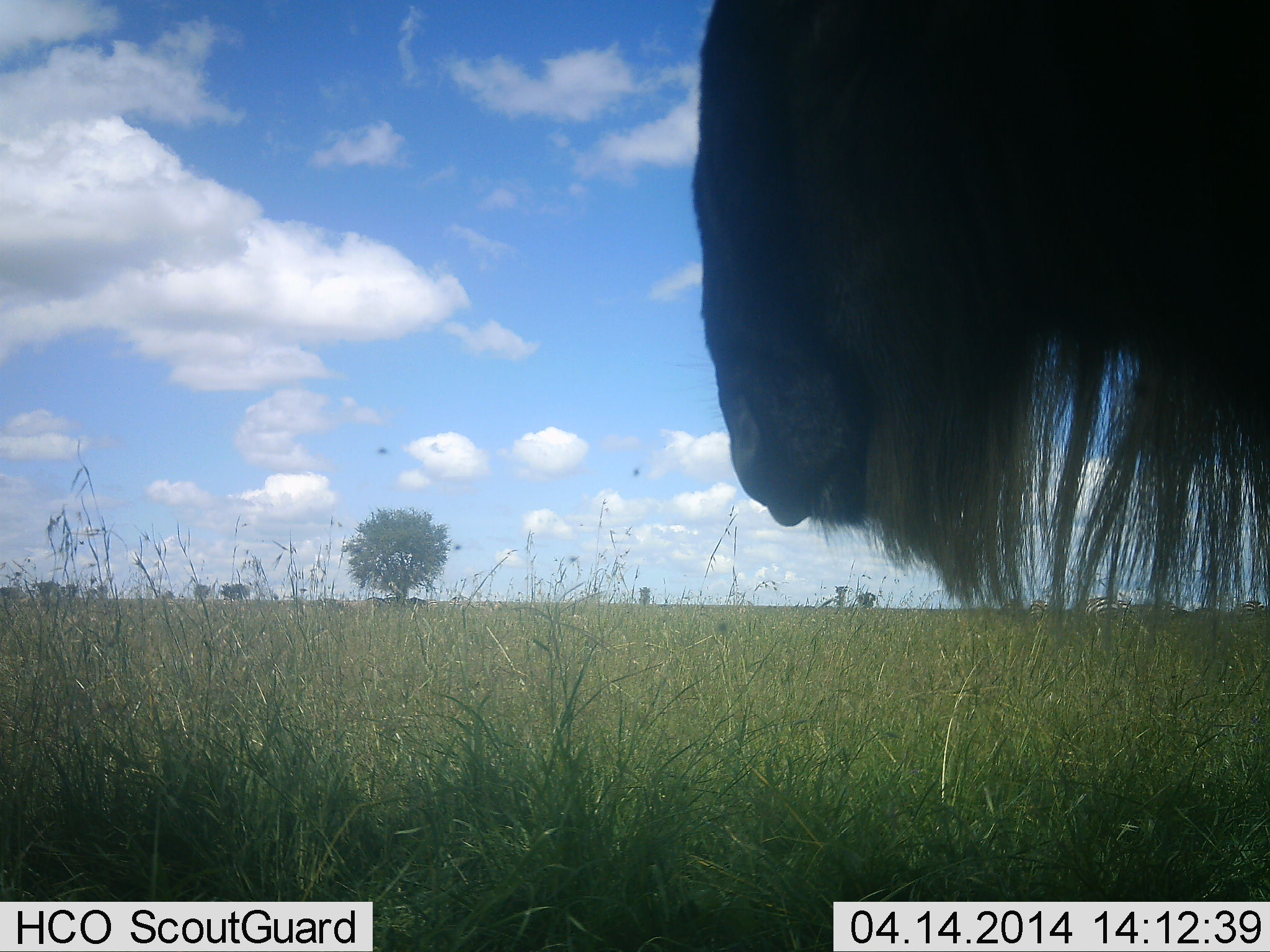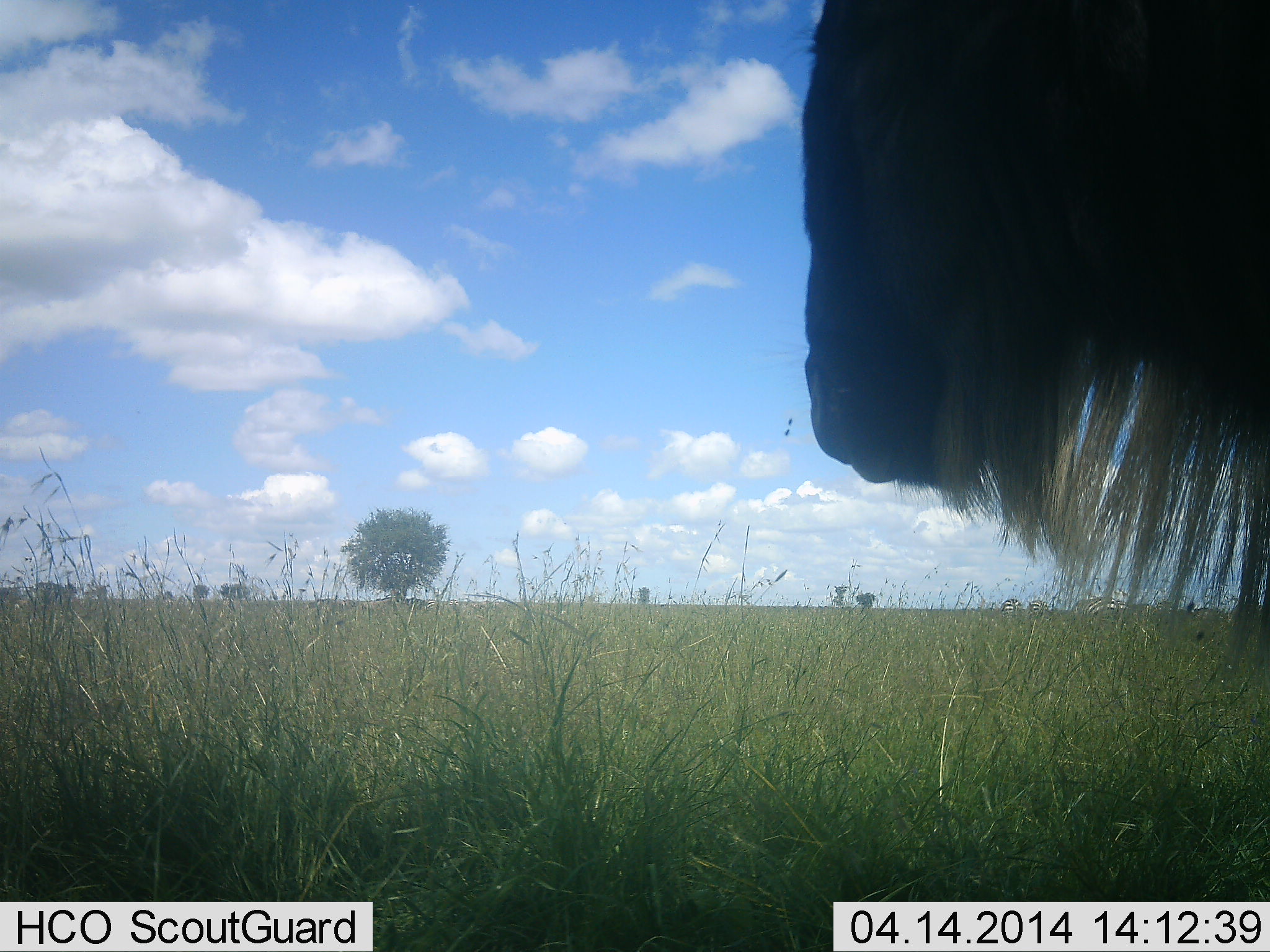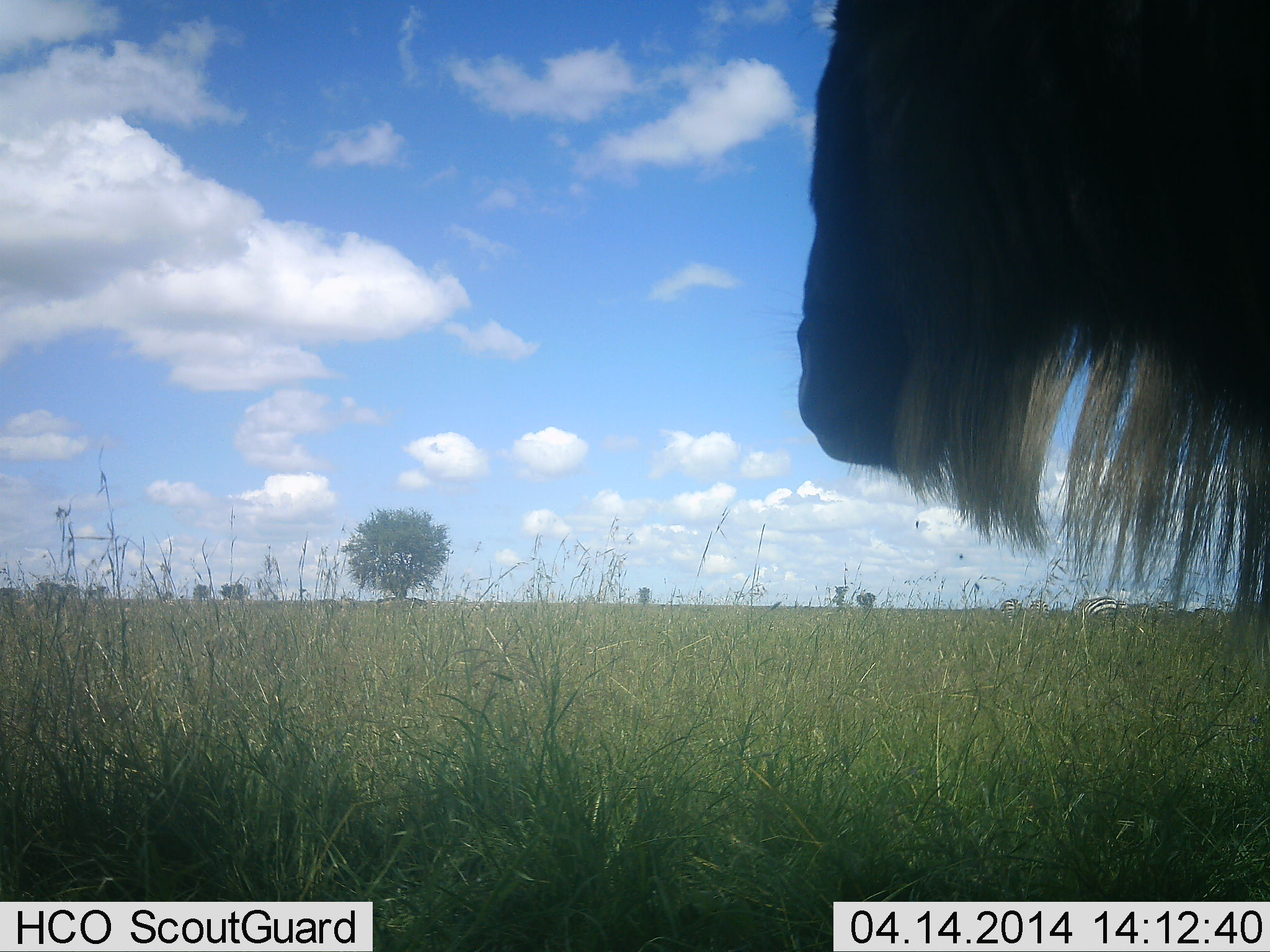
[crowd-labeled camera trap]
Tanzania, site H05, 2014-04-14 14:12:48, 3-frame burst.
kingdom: Animalia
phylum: Chordata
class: Mammalia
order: Artiodactyla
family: Bovidae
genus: Connochaetes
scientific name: Connochaetes taurinus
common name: blue wildebeest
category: wildebeest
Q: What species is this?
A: Wildebeest (blue wildebeest) (Connochaetes taurinus).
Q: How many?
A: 1.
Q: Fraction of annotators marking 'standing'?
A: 90%.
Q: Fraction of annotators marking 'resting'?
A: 0%.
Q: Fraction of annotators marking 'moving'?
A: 10%.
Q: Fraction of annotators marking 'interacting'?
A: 0%.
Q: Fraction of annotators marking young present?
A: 0%.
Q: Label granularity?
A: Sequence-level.